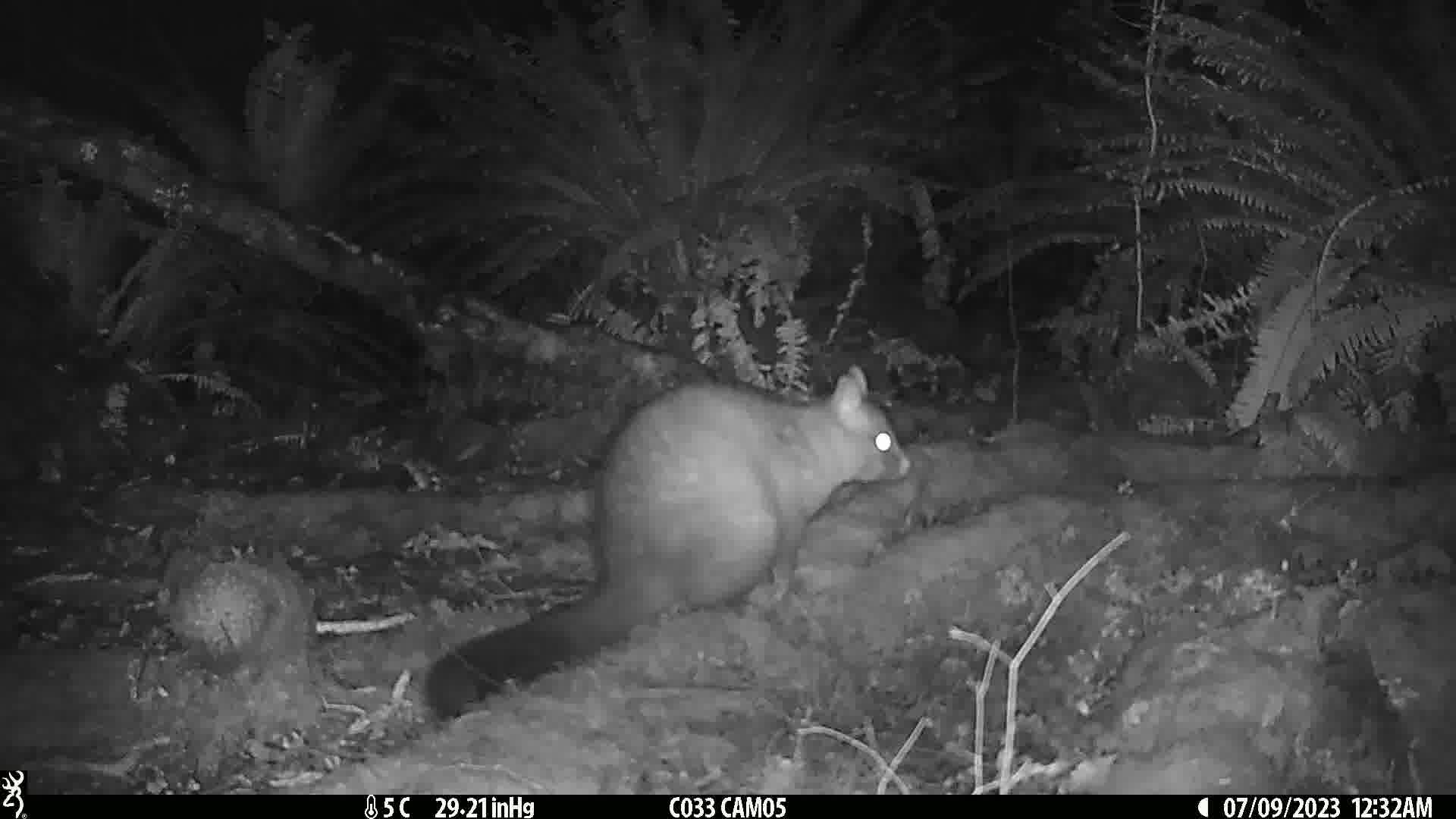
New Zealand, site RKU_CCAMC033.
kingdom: Animalia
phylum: Chordata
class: Mammalia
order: Diprotodontia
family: Phalangeridae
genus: Trichosurus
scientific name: Trichosurus vulpecula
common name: common brushtail possum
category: possum